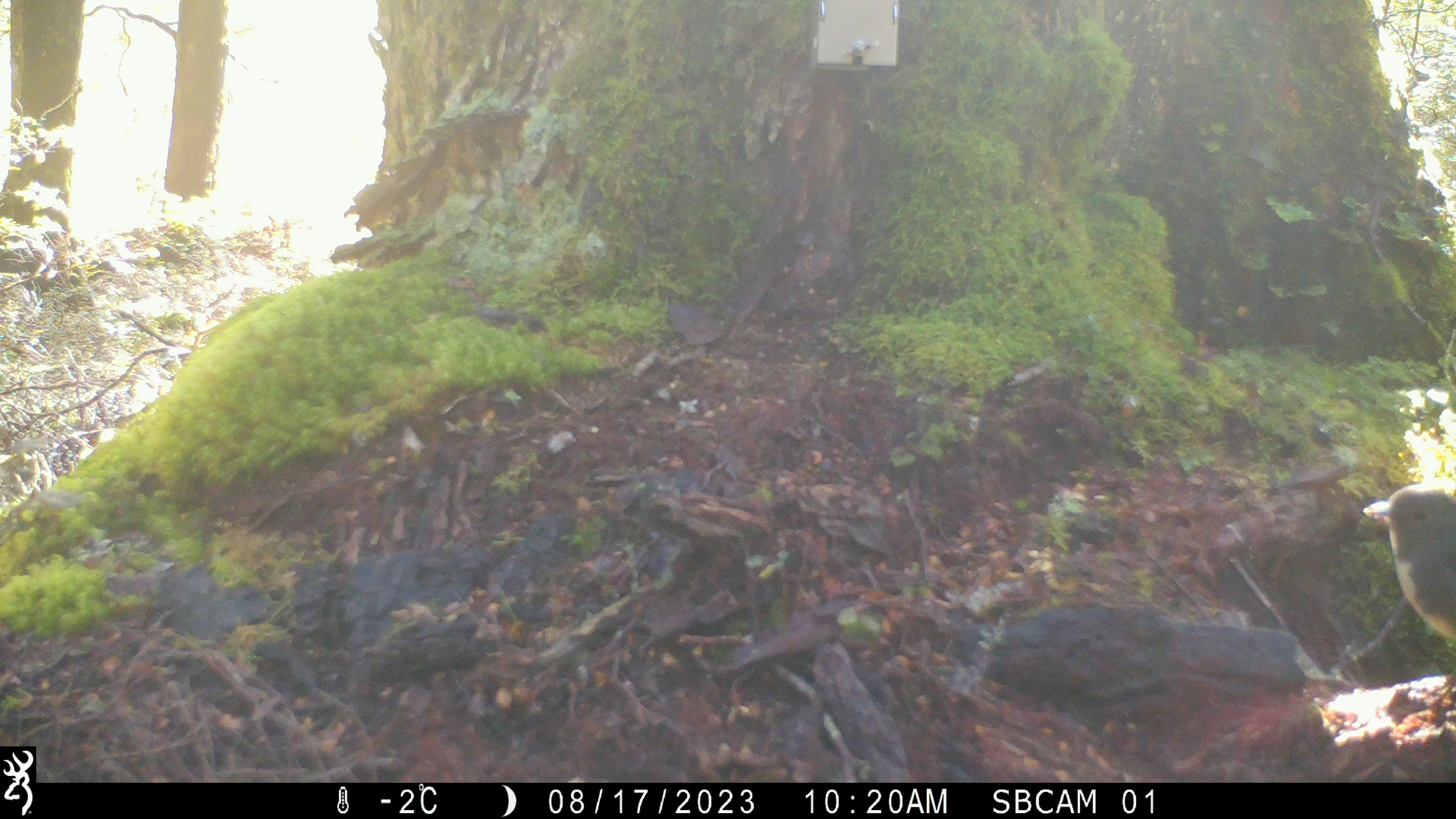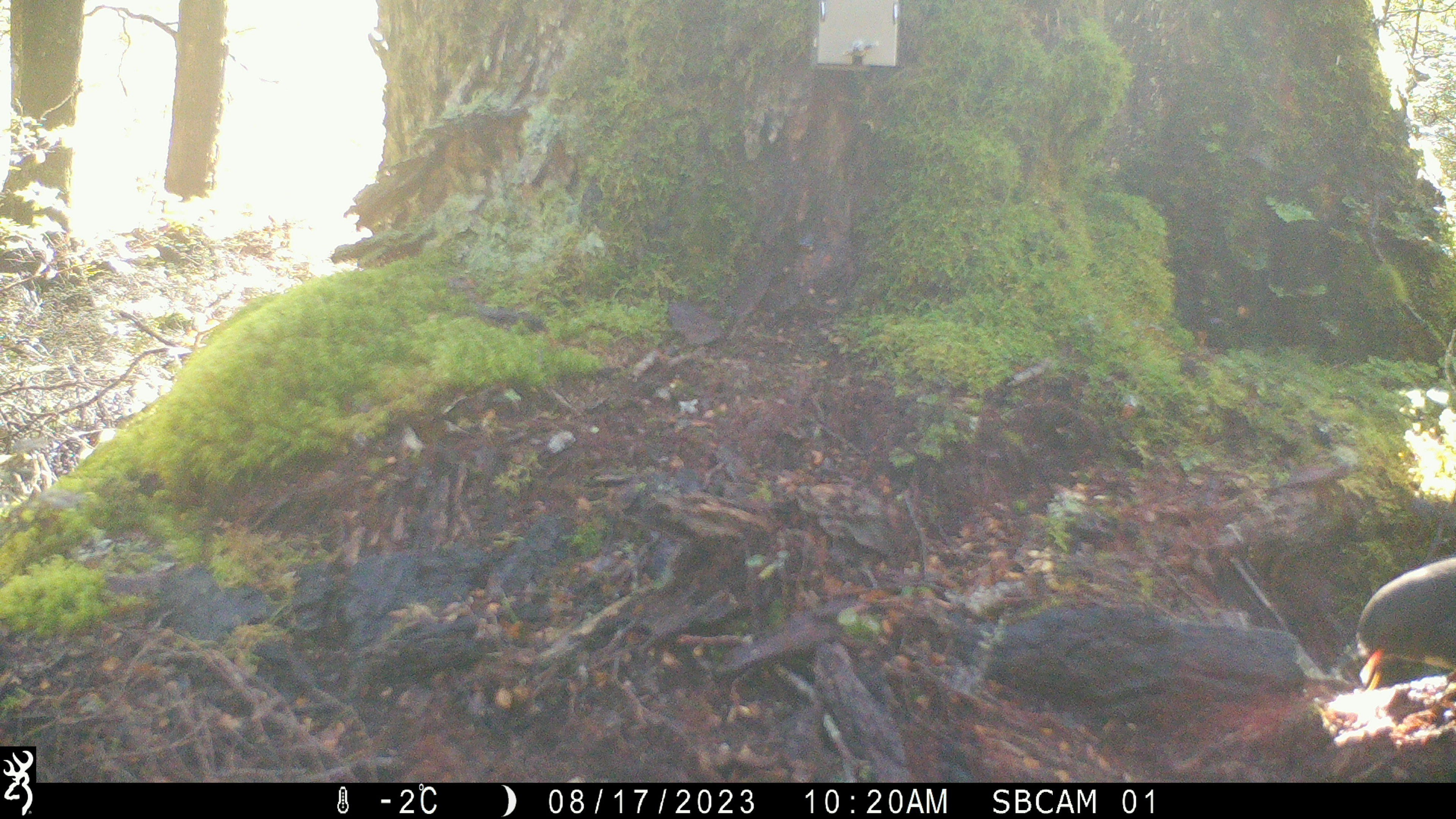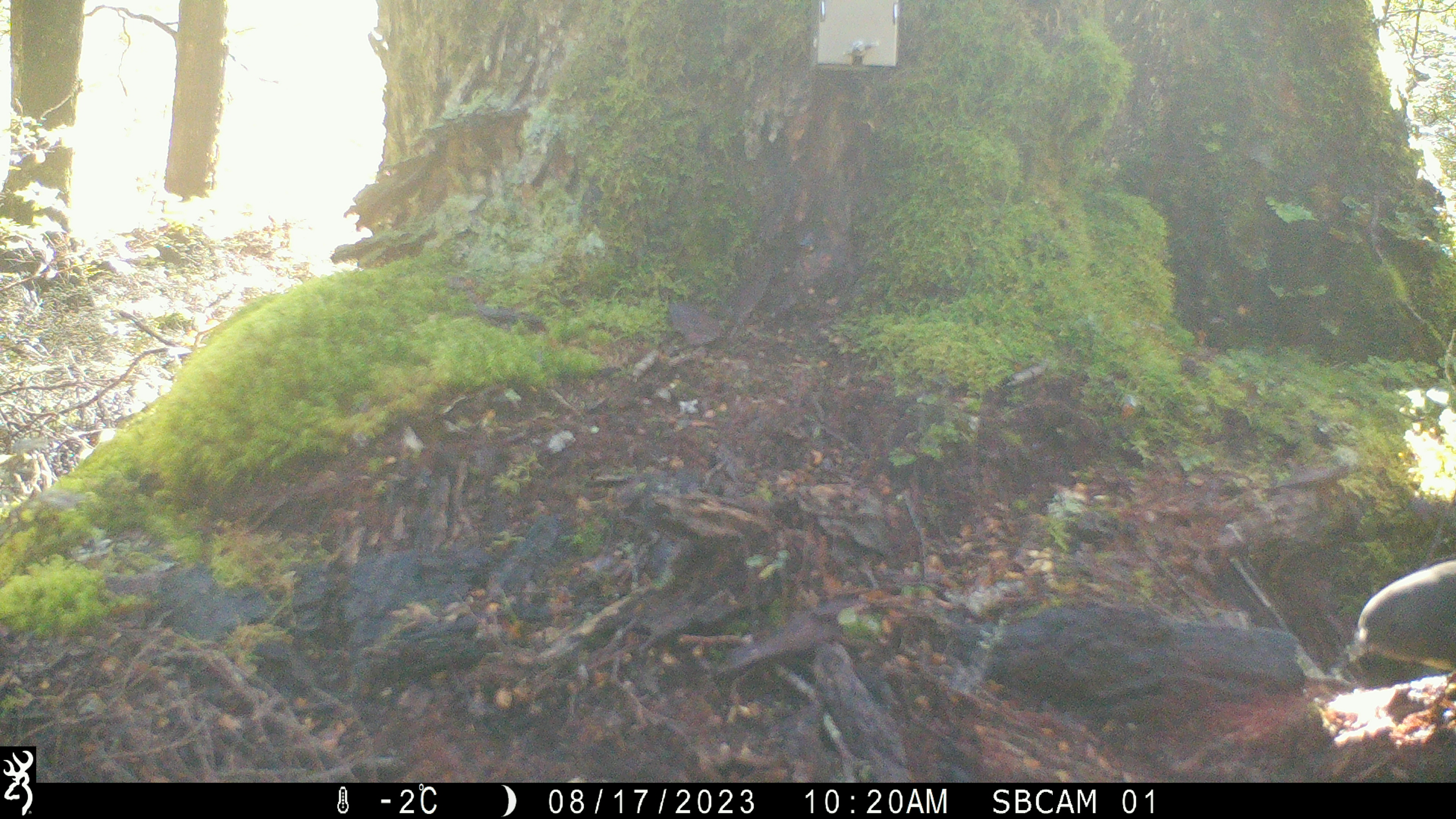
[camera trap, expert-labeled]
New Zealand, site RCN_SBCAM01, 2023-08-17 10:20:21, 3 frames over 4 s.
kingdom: Animalia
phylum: Chordata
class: Aves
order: Passeriformes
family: Petroicidae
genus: Petroica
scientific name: Petroica australis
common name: new zealand robin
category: robin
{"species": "robin (new zealand robin) (Petroica australis)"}